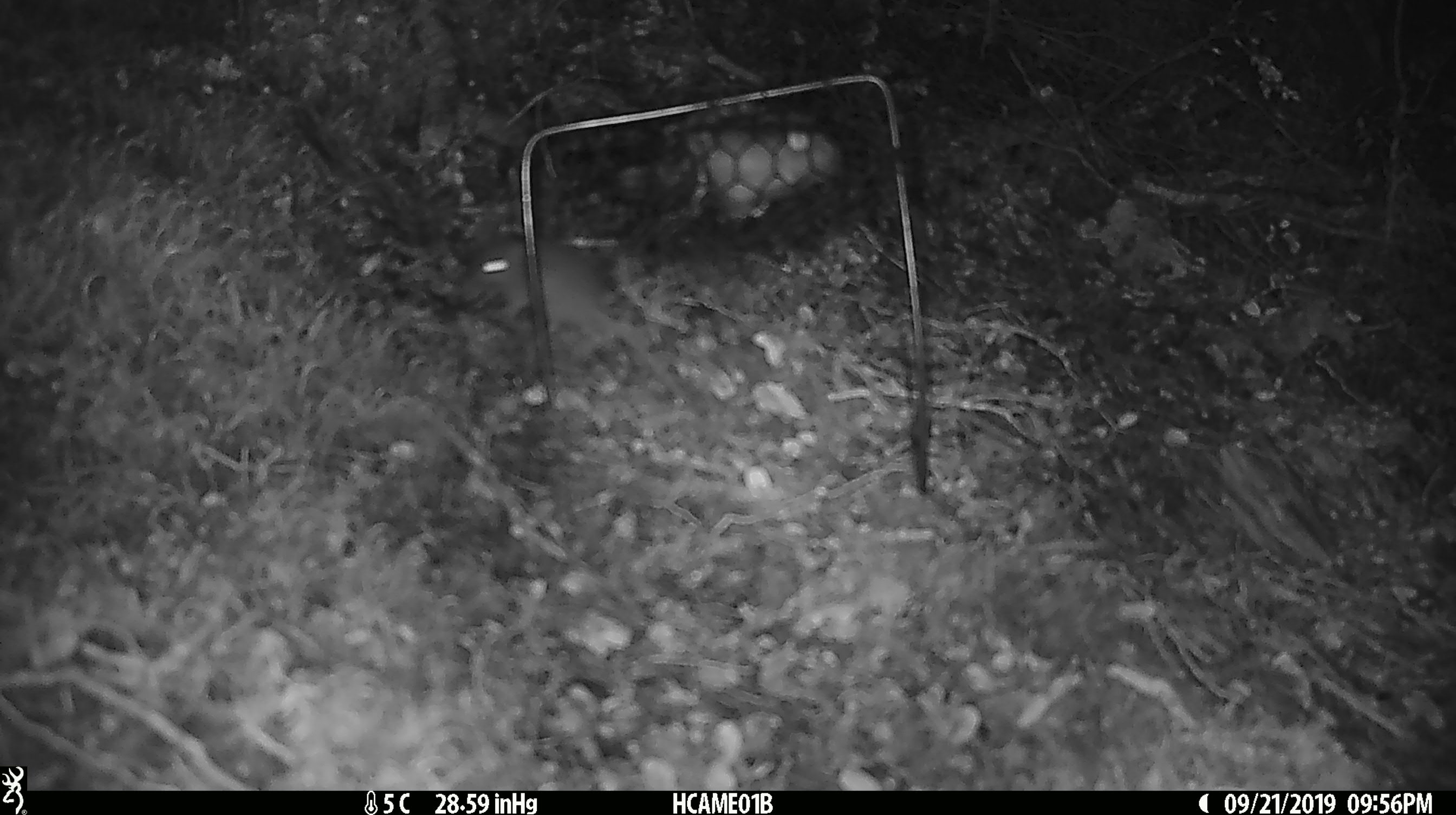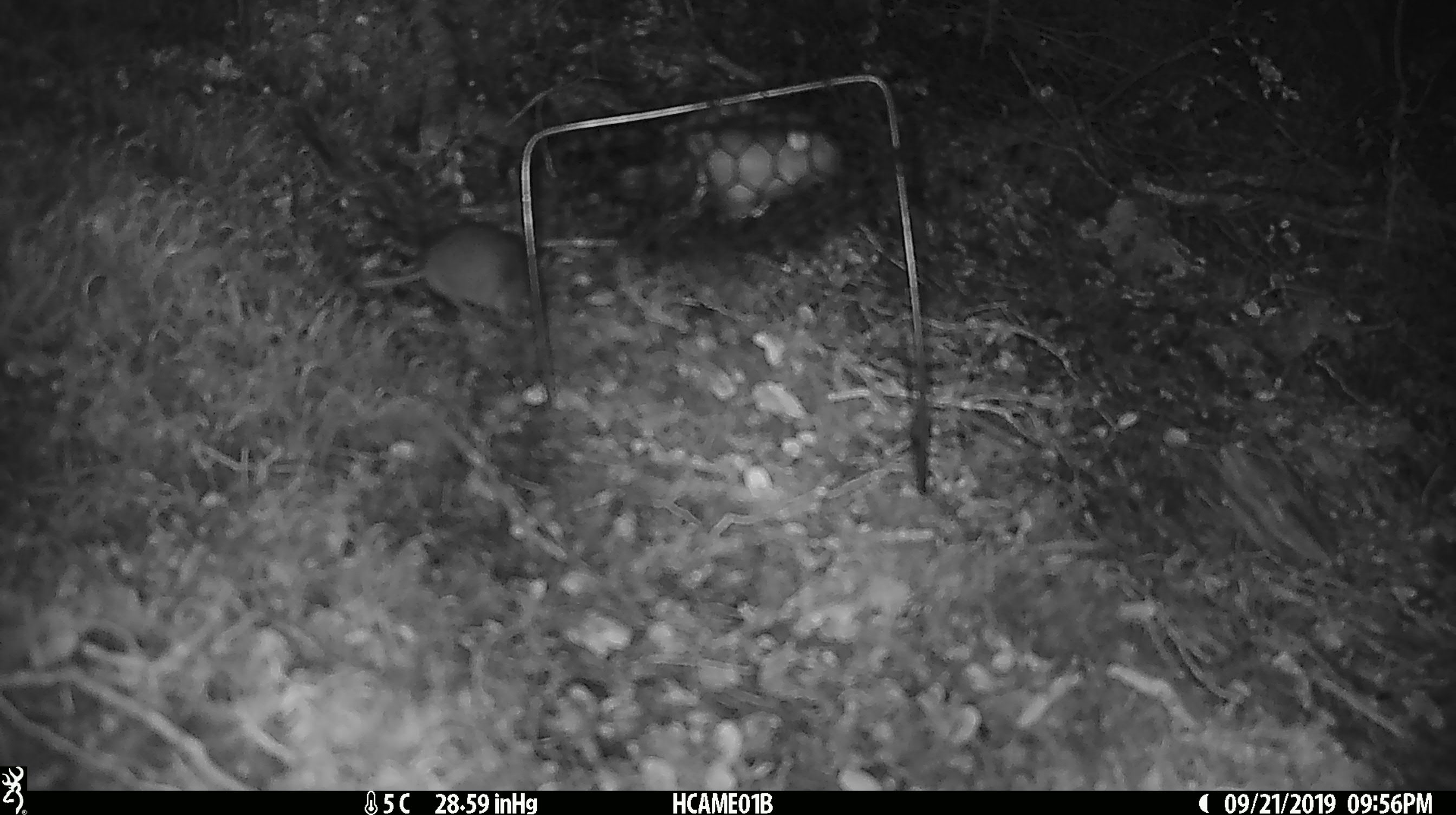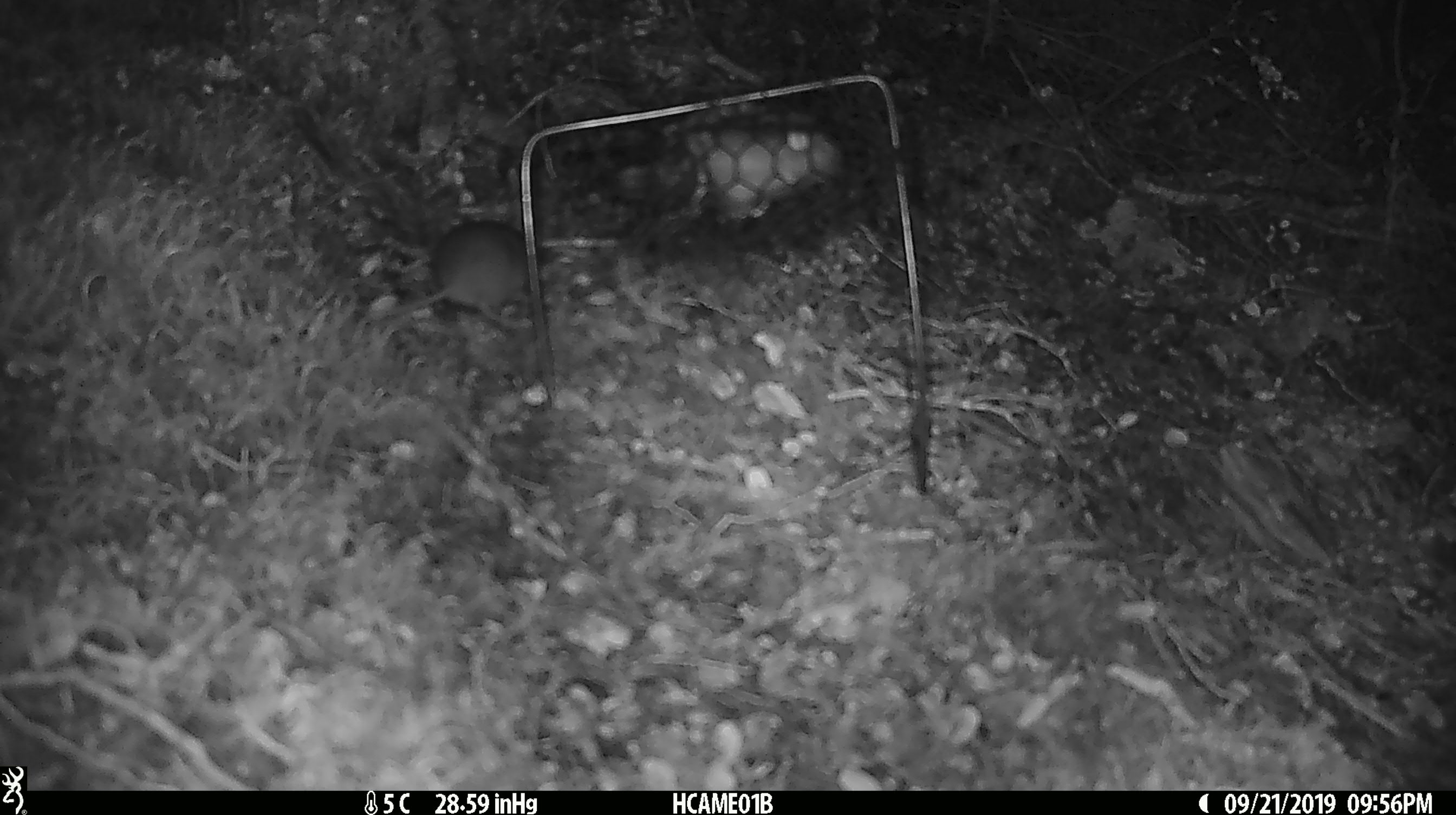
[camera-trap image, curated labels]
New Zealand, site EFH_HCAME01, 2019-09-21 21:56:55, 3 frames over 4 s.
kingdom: Animalia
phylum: Chordata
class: Mammalia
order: Rodentia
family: Muridae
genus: Mus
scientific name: Mus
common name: mouse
Mouse (Mus).